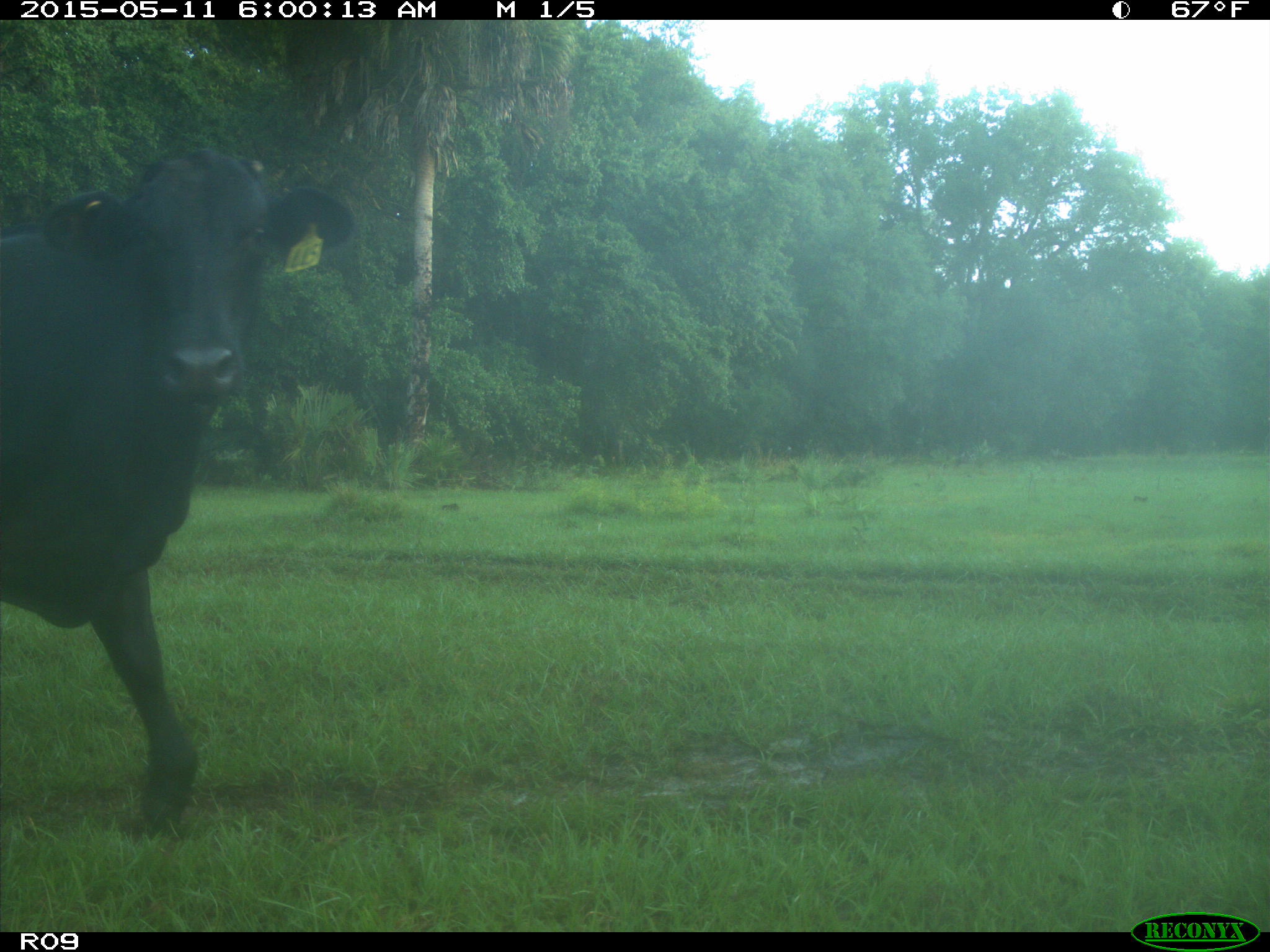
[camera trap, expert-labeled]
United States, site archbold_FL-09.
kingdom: Animalia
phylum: Chordata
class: Mammalia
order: Artiodactyla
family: Bovidae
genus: Bos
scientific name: Bos taurus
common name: domestic cow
Bos taurus (domestic cow).